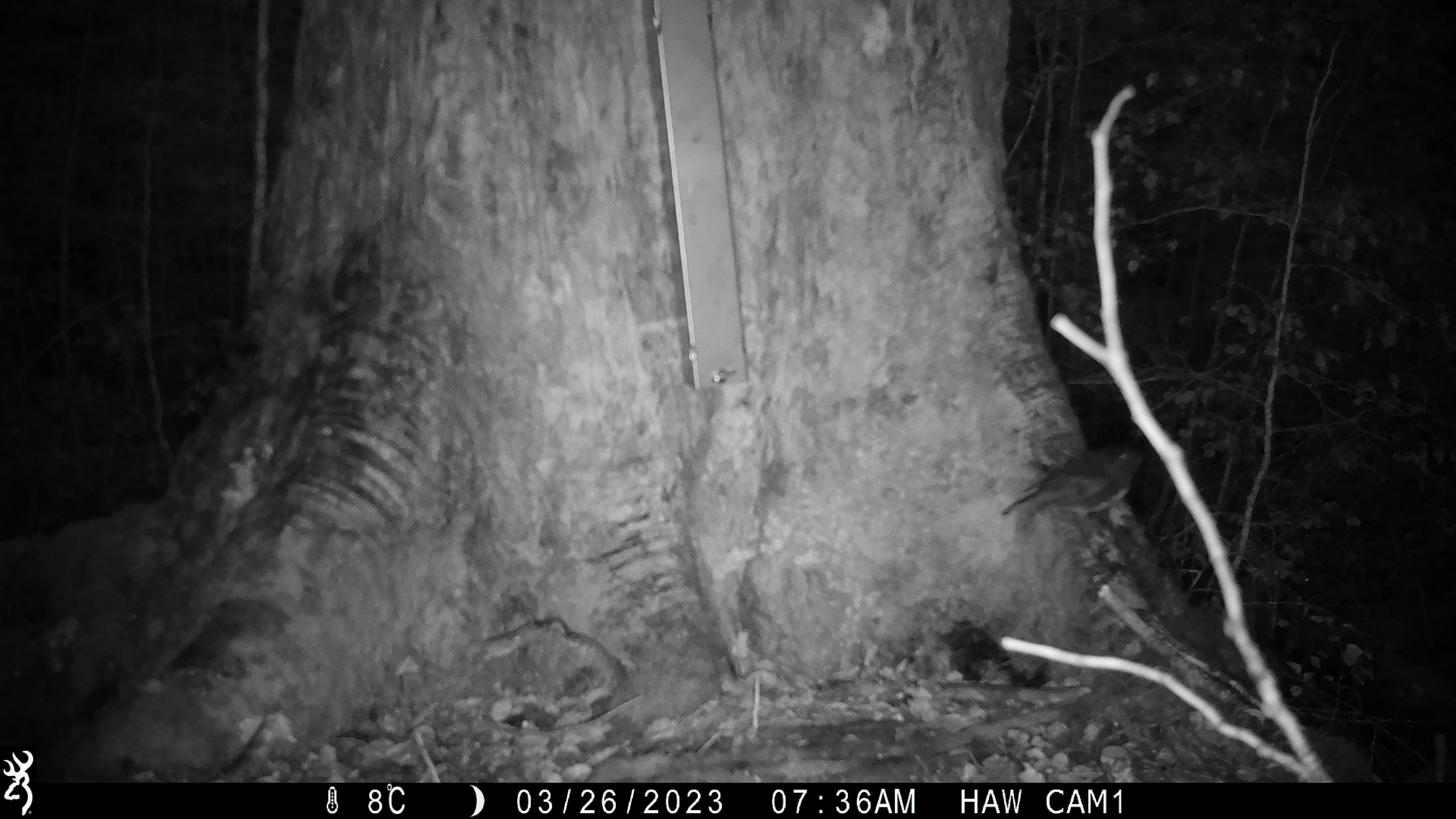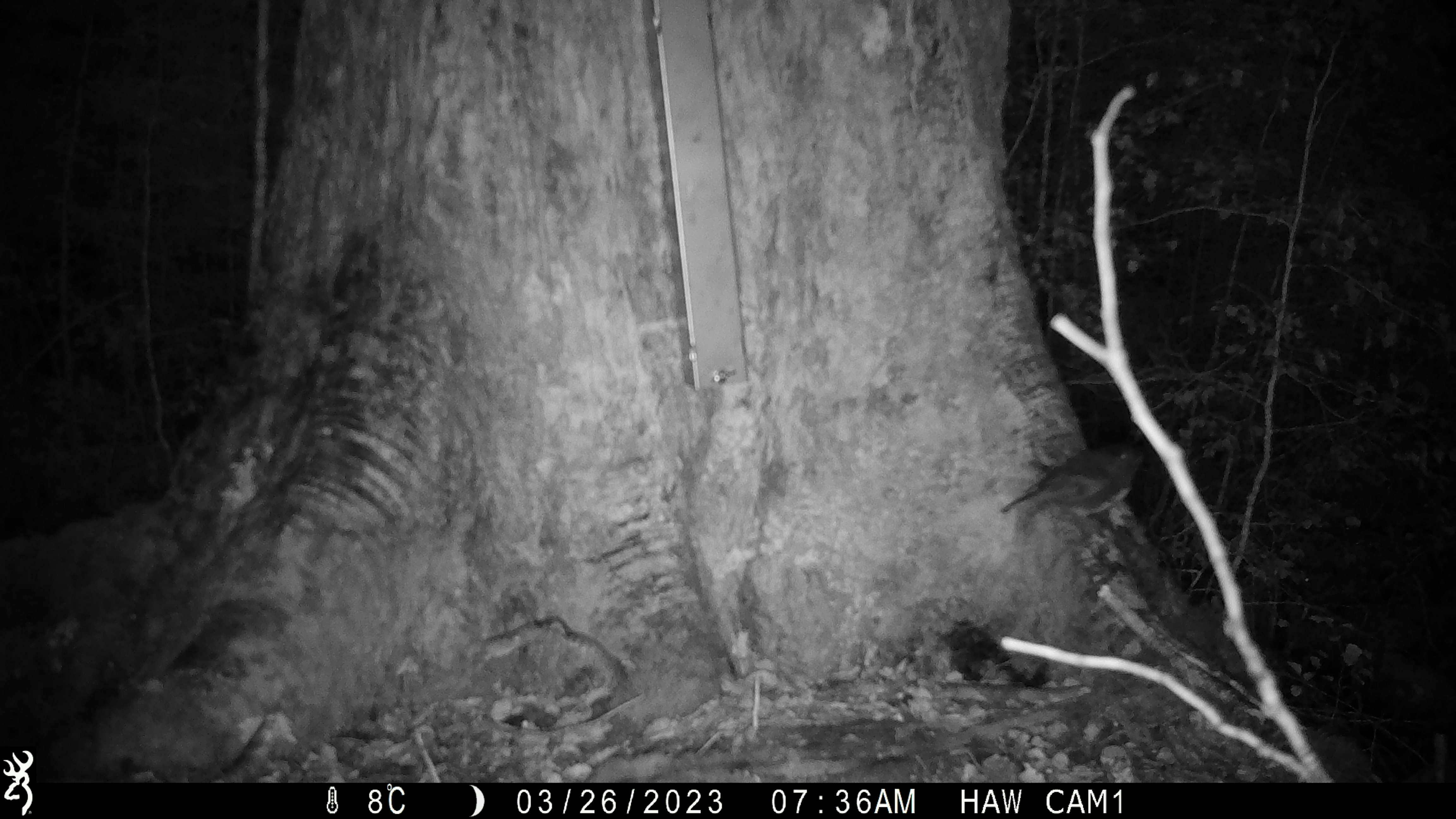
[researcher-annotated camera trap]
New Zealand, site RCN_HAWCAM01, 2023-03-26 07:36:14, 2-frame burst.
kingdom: Animalia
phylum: Chordata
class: Aves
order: Passeriformes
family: Petroicidae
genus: Petroica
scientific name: Petroica australis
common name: new zealand robin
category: robin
Robin (new zealand robin) (Petroica australis).